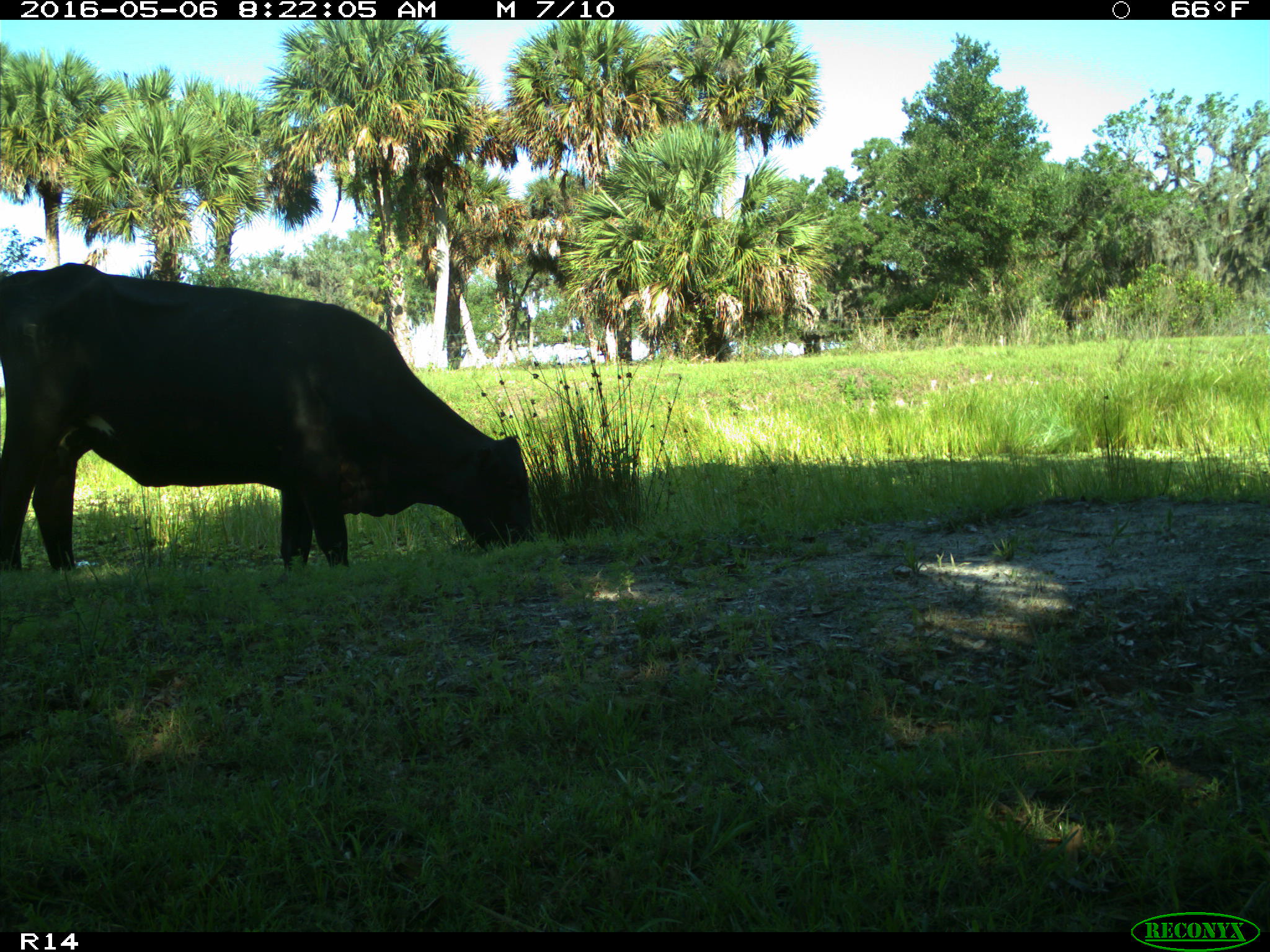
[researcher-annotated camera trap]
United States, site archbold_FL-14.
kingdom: Animalia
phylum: Chordata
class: Mammalia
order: Artiodactyla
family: Bovidae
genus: Bos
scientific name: Bos taurus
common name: domestic cow